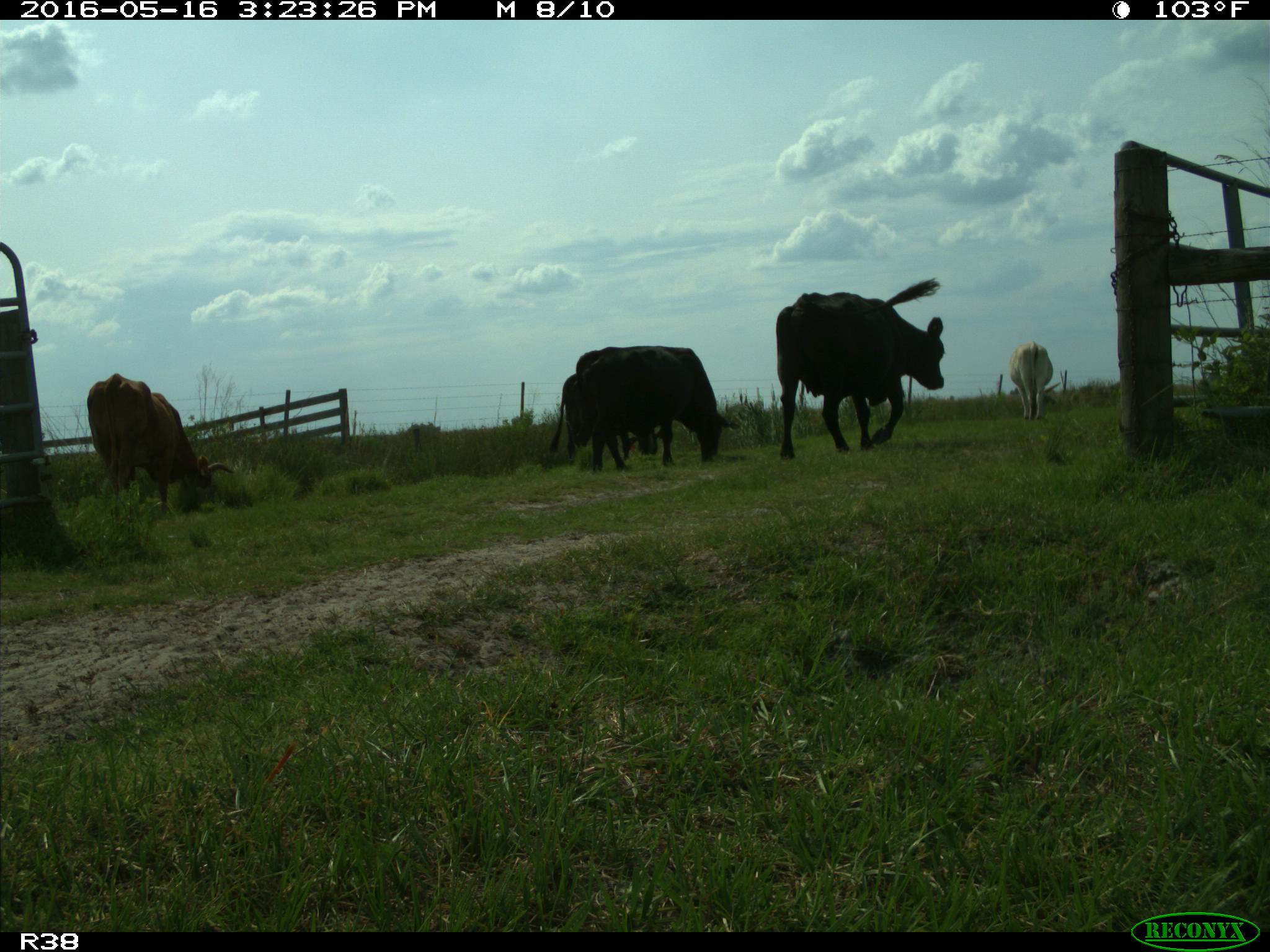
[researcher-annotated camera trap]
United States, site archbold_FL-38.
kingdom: Animalia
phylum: Chordata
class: Mammalia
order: Artiodactyla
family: Bovidae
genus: Bos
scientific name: Bos taurus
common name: domestic cow